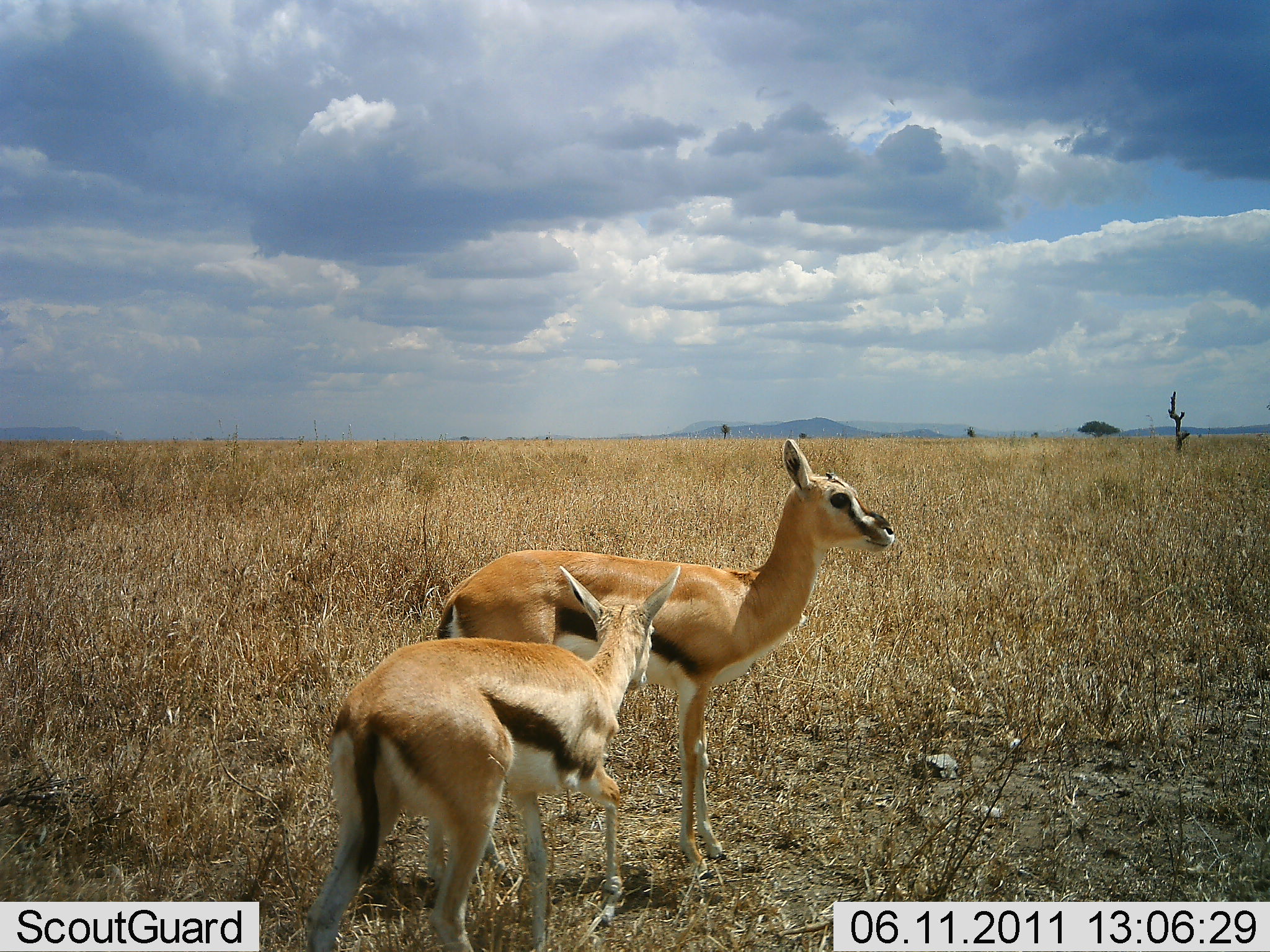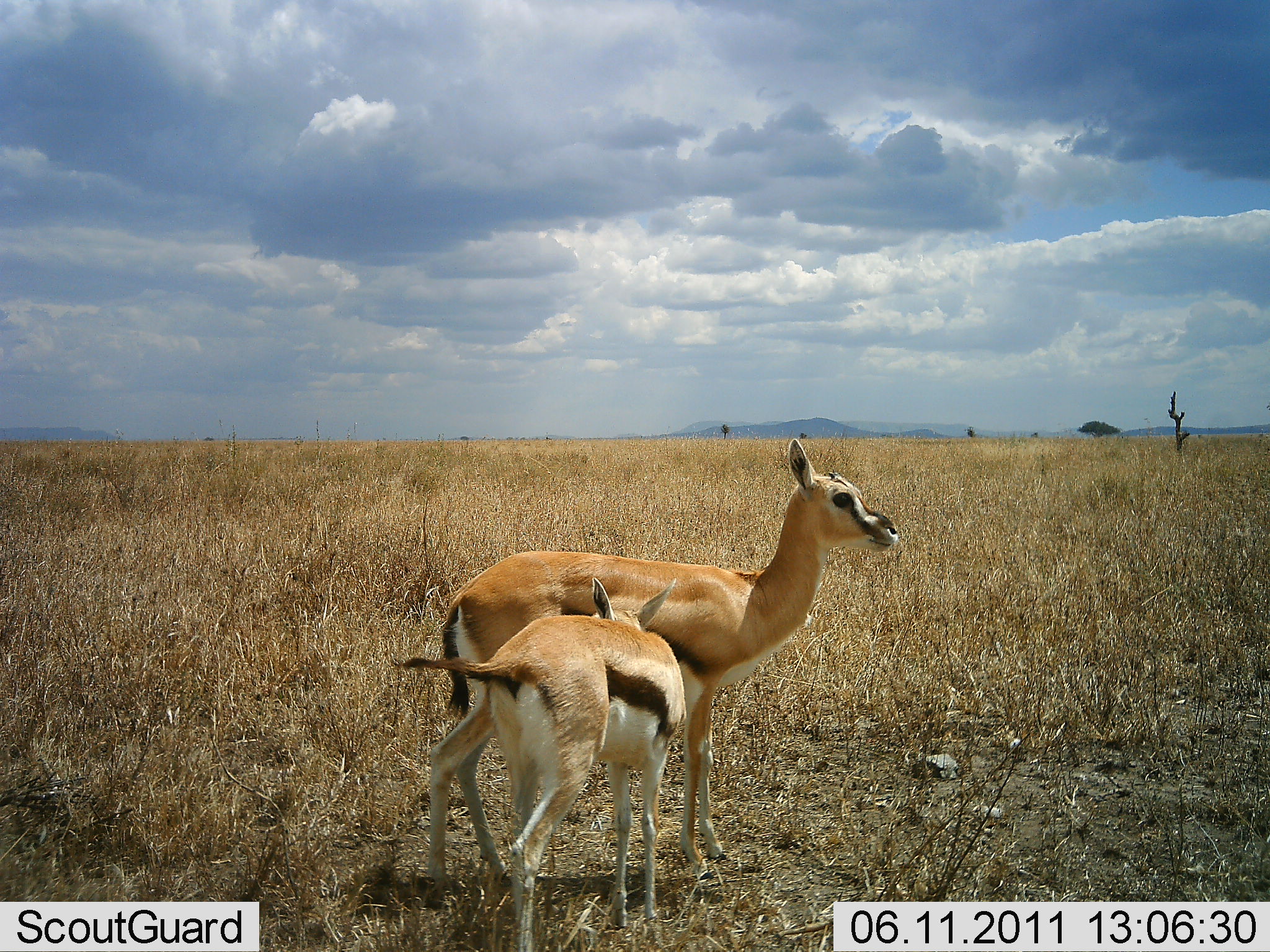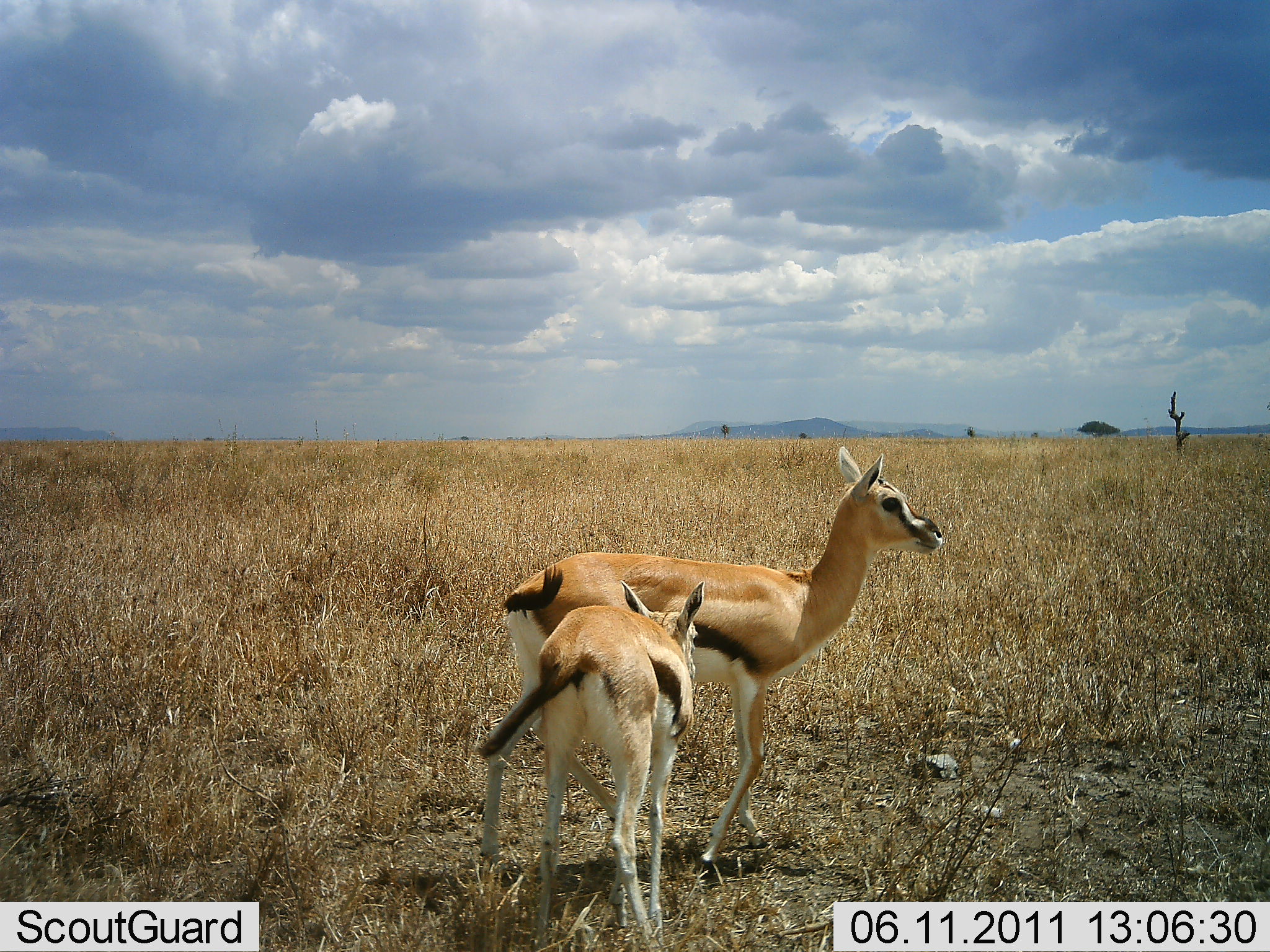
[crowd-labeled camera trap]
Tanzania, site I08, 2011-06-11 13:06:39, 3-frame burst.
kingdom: Animalia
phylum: Chordata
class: Mammalia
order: Artiodactyla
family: Bovidae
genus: Eudorcas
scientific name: Eudorcas thomsonii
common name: thomson's gazelle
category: gazellethomsons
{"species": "gazellethomsons (thomson's gazelle) (Eudorcas thomsonii)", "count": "2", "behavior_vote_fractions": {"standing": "73%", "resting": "0%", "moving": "27%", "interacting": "64%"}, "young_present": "64%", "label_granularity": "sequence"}